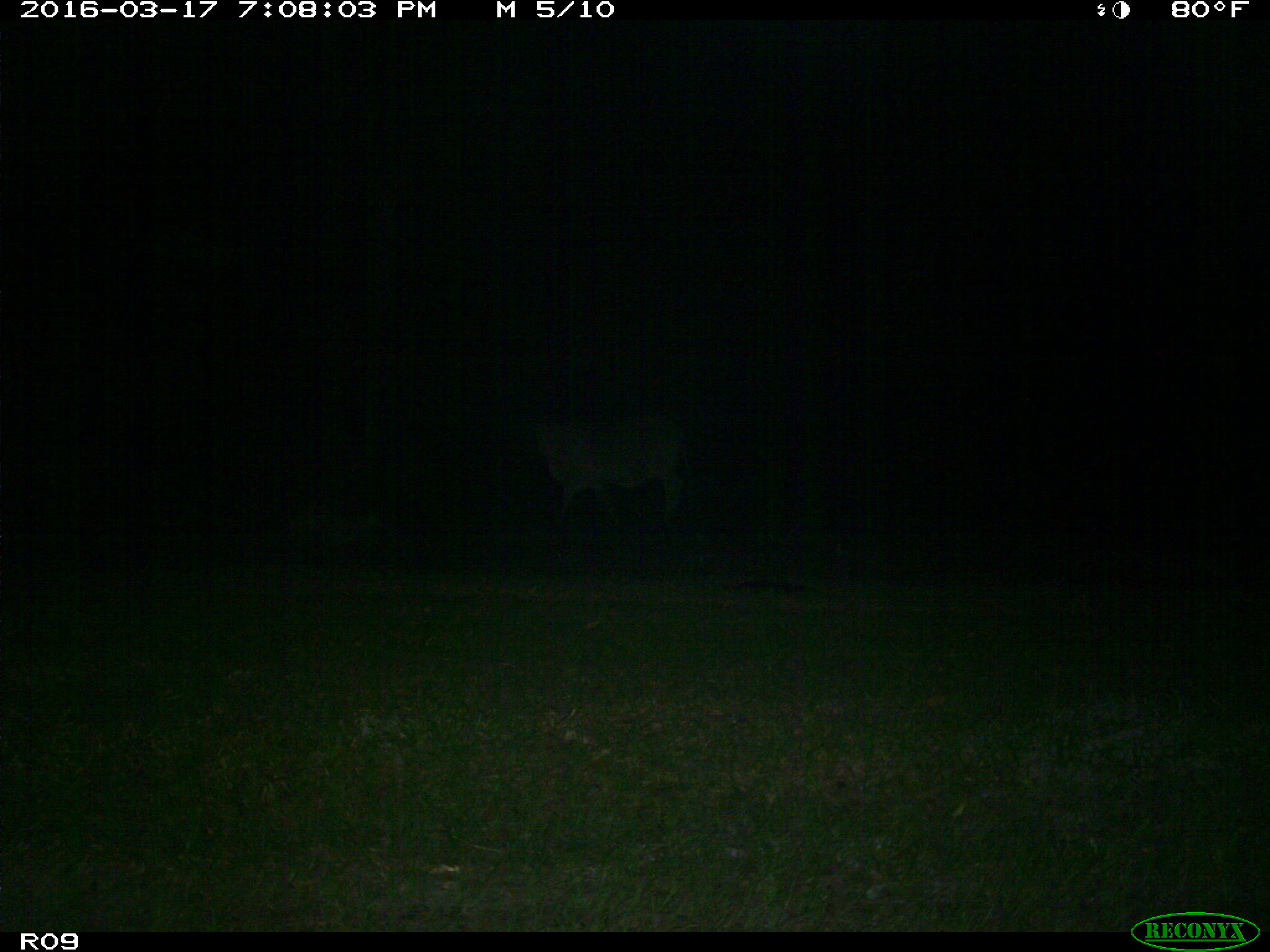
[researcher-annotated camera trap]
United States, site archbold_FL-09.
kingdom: Animalia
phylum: Chordata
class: Mammalia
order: Artiodactyla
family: Bovidae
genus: Bos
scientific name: Bos taurus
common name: domestic cow